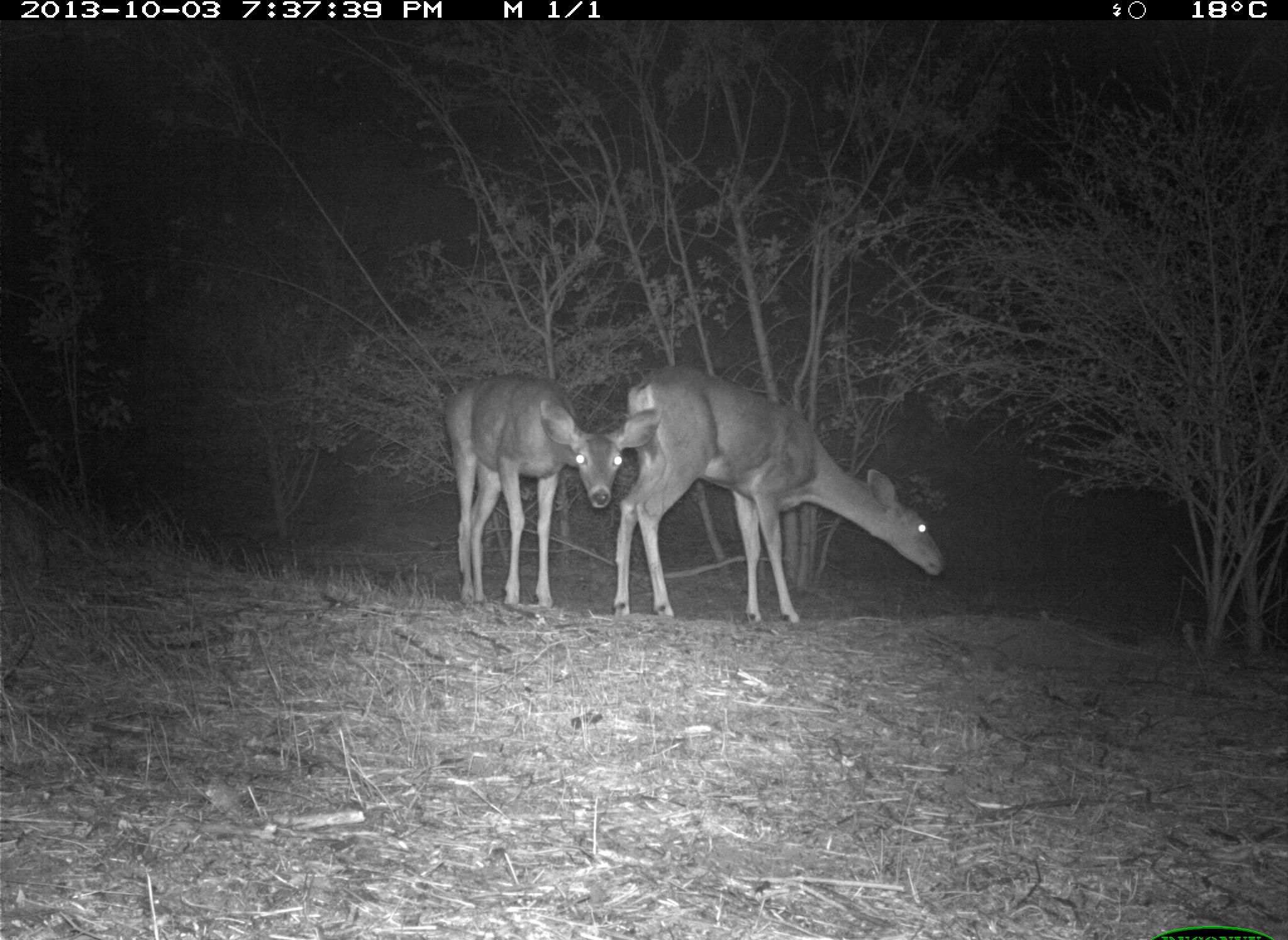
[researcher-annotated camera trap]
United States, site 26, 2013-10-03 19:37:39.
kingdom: Animalia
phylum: Chordata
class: Mammalia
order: Artiodactyla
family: Cervidae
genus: Odocoileus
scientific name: Odocoileus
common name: deer